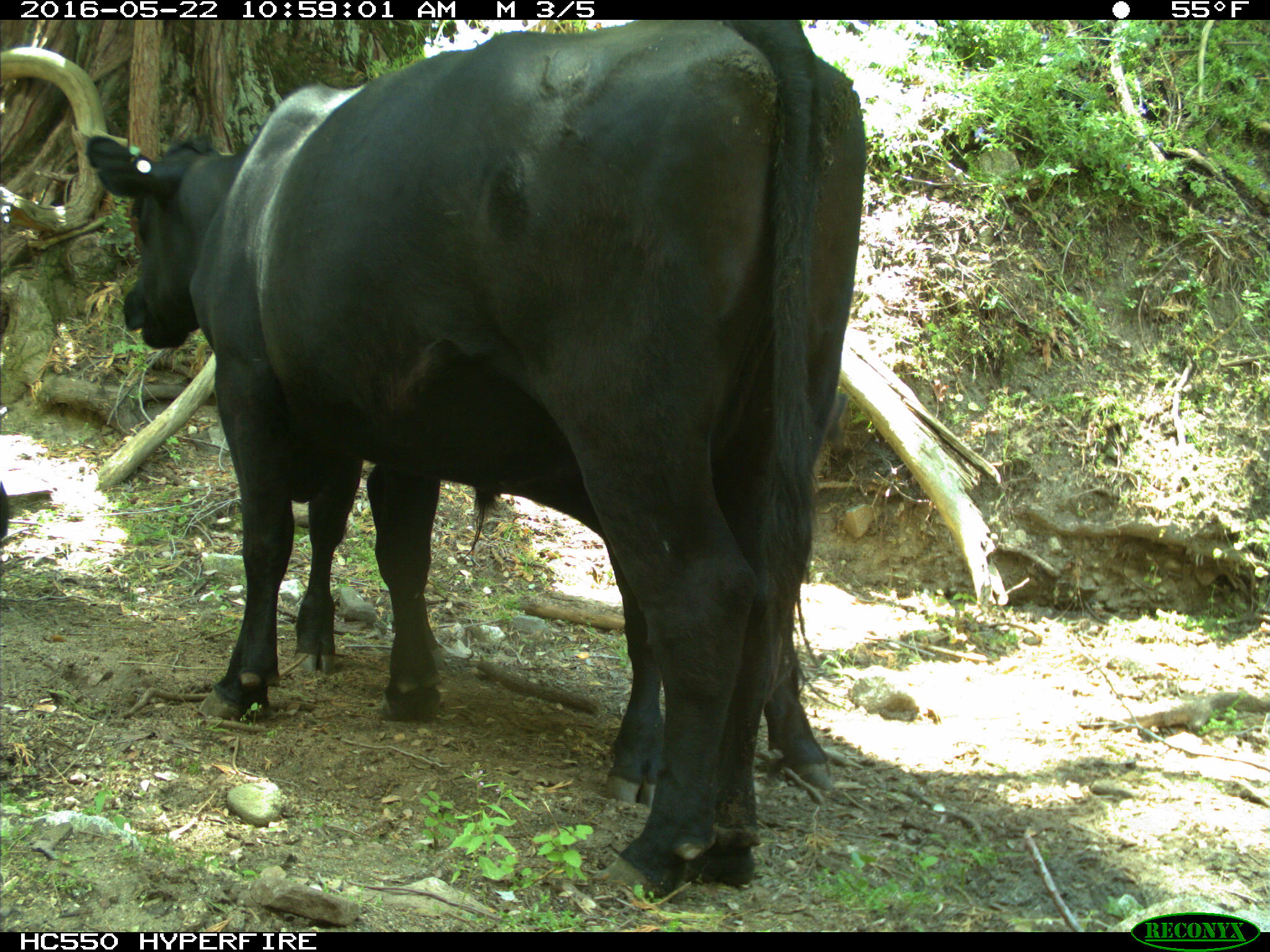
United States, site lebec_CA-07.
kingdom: Animalia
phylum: Chordata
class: Mammalia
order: Artiodactyla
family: Bovidae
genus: Bos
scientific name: Bos taurus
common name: domestic cow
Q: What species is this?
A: Bos taurus (domestic cow).